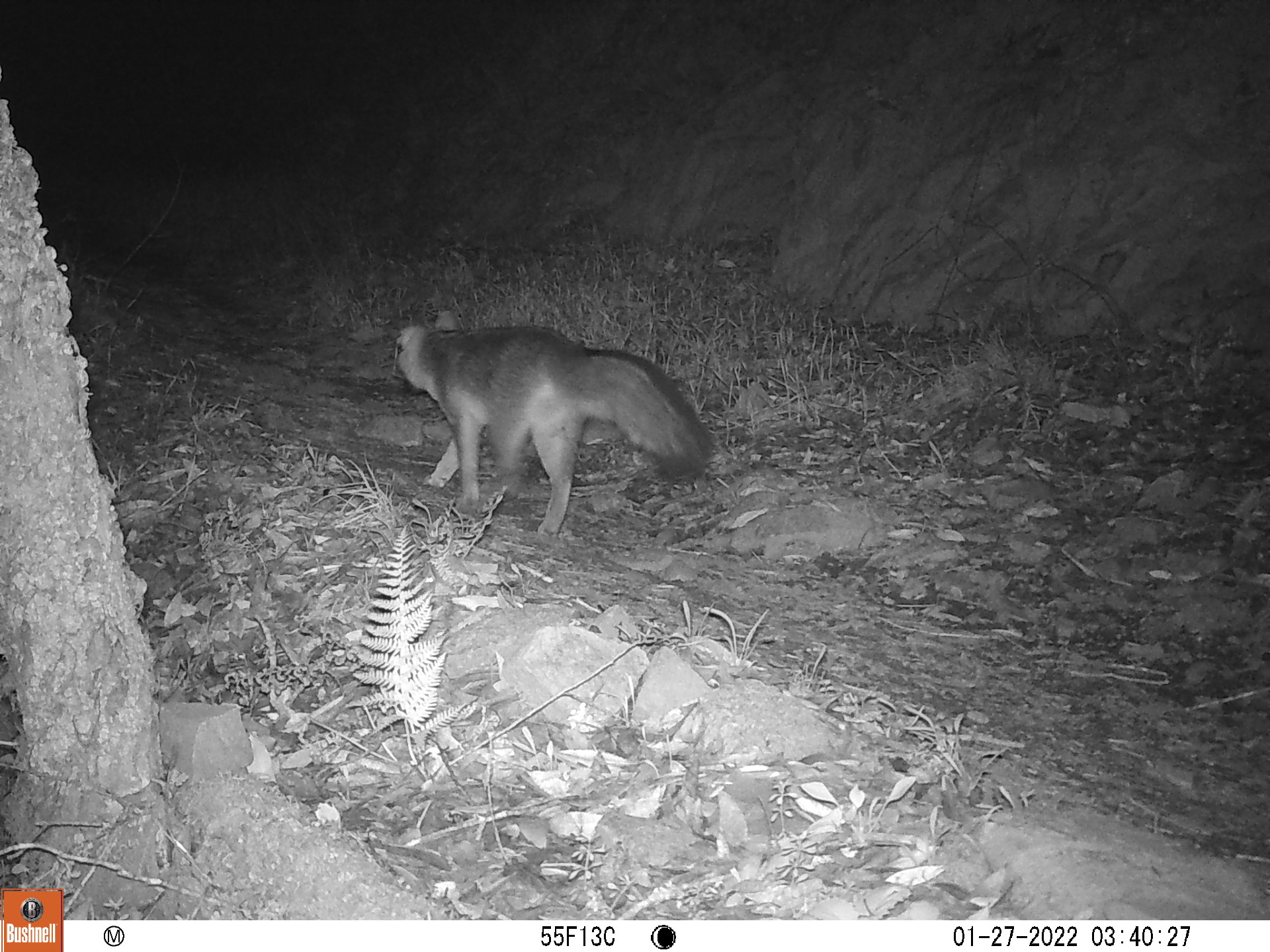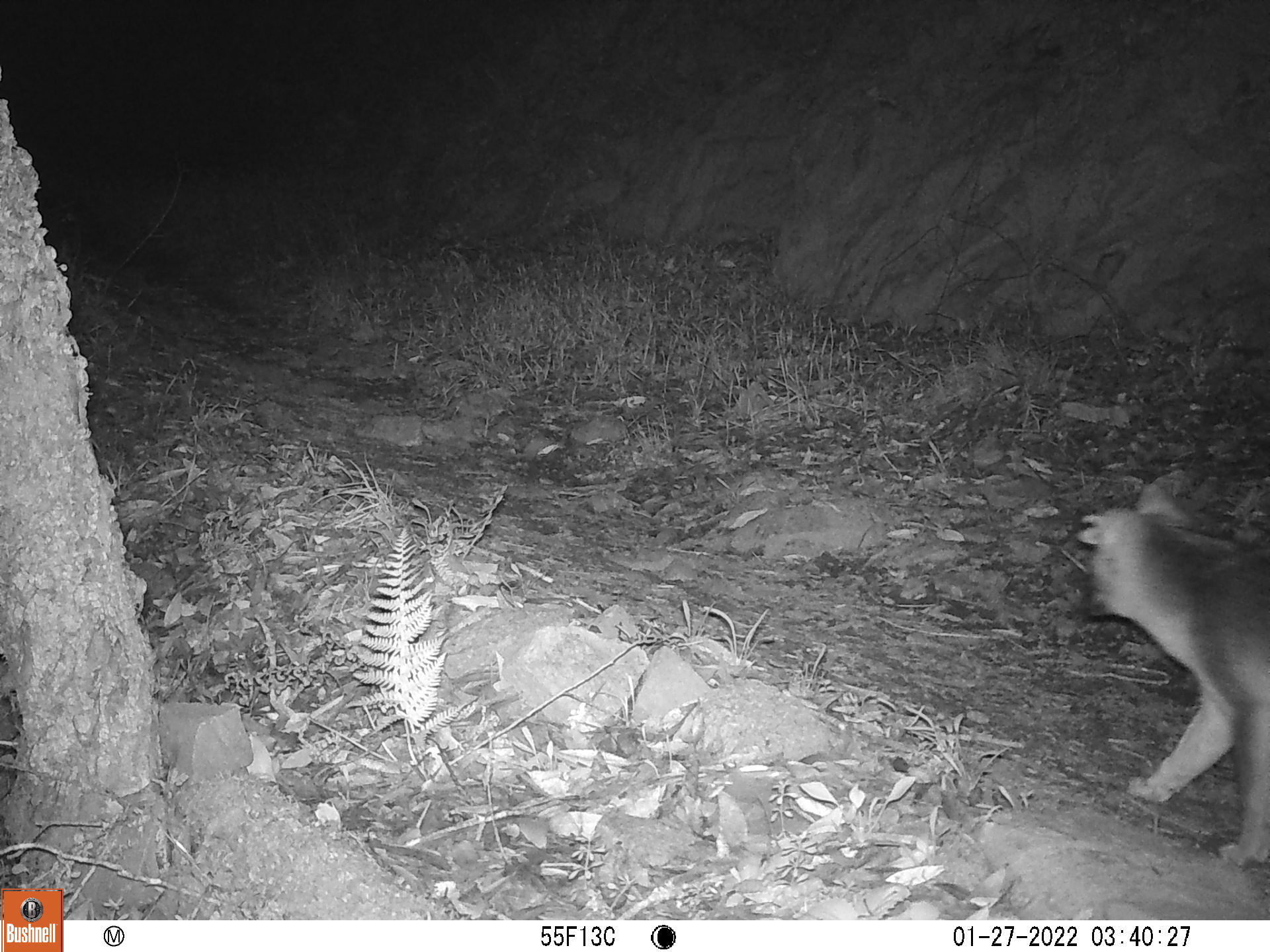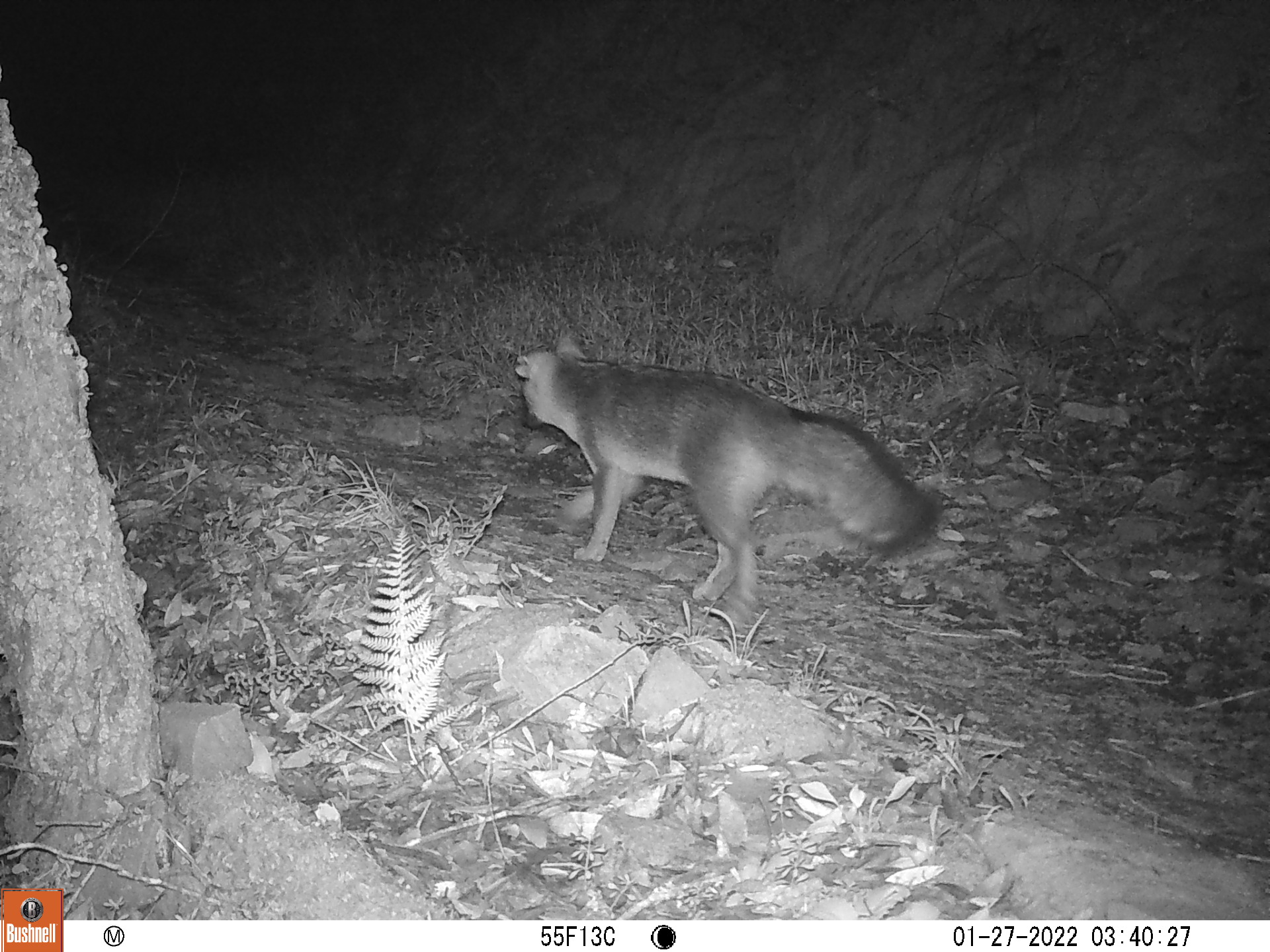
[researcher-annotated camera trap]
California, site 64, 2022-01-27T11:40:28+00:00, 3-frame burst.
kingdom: Animalia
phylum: Chordata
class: Mammalia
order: Carnivora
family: Canidae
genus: Urocyon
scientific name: Urocyon cinereoargenteus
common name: gray fox